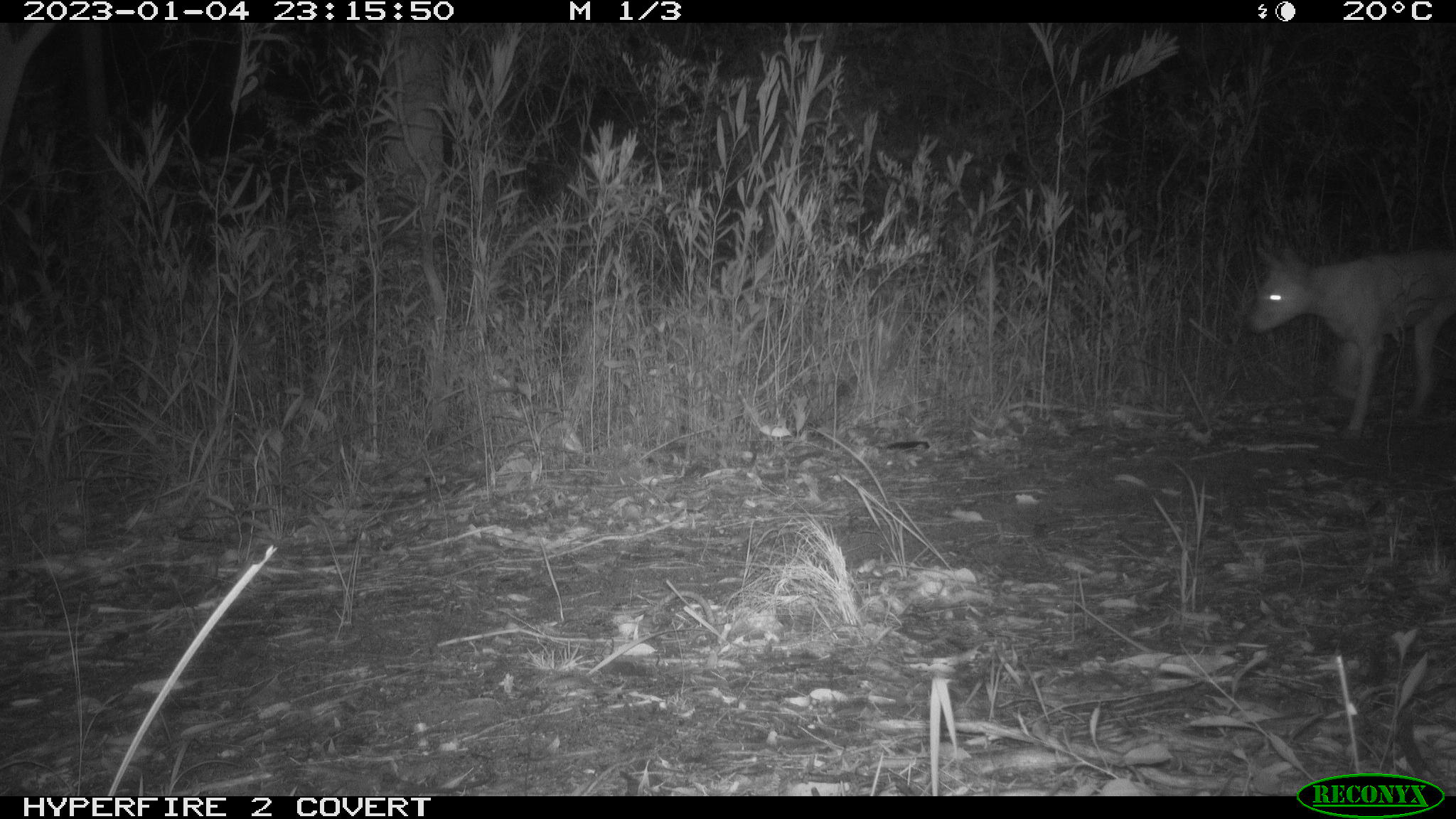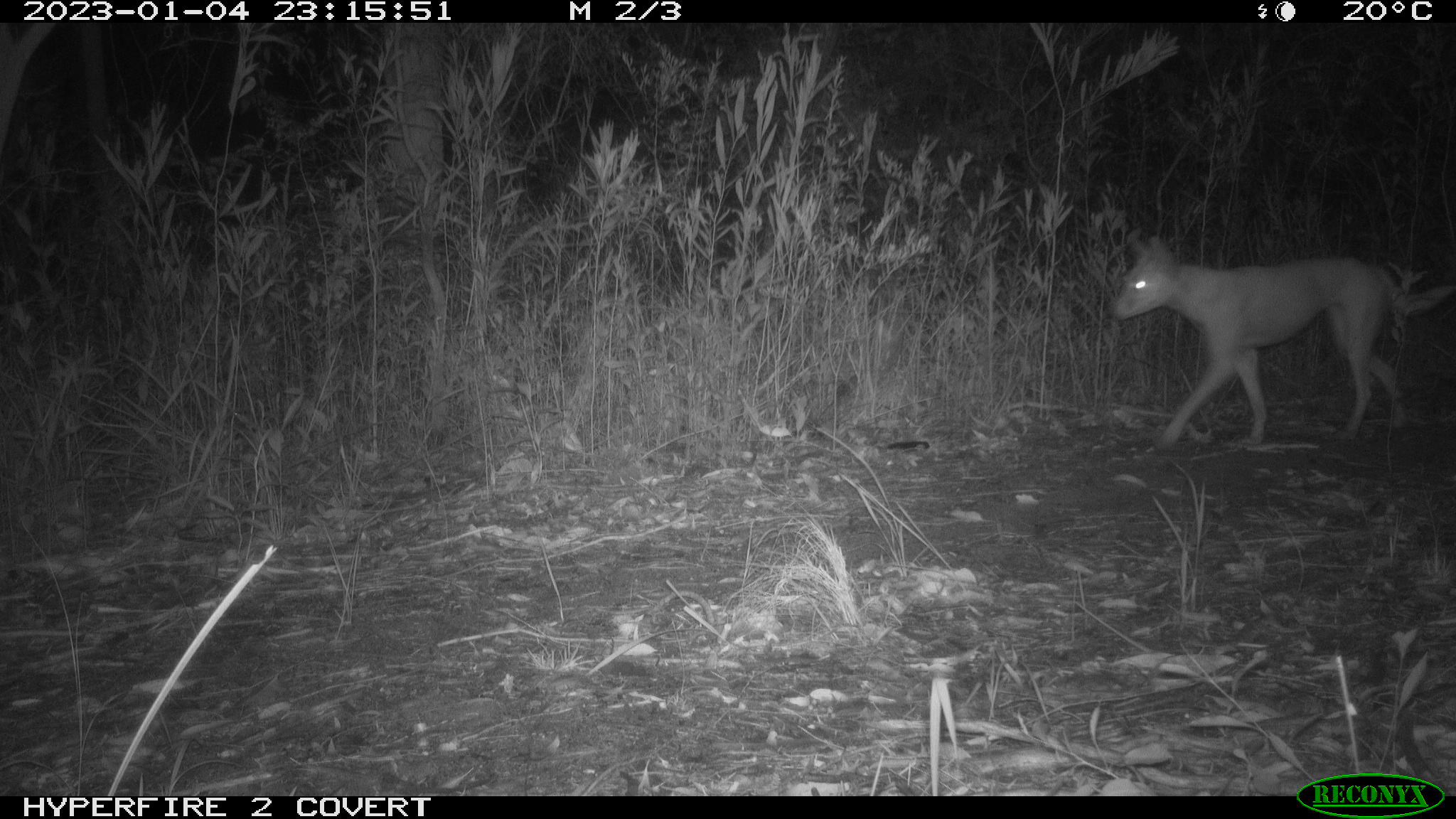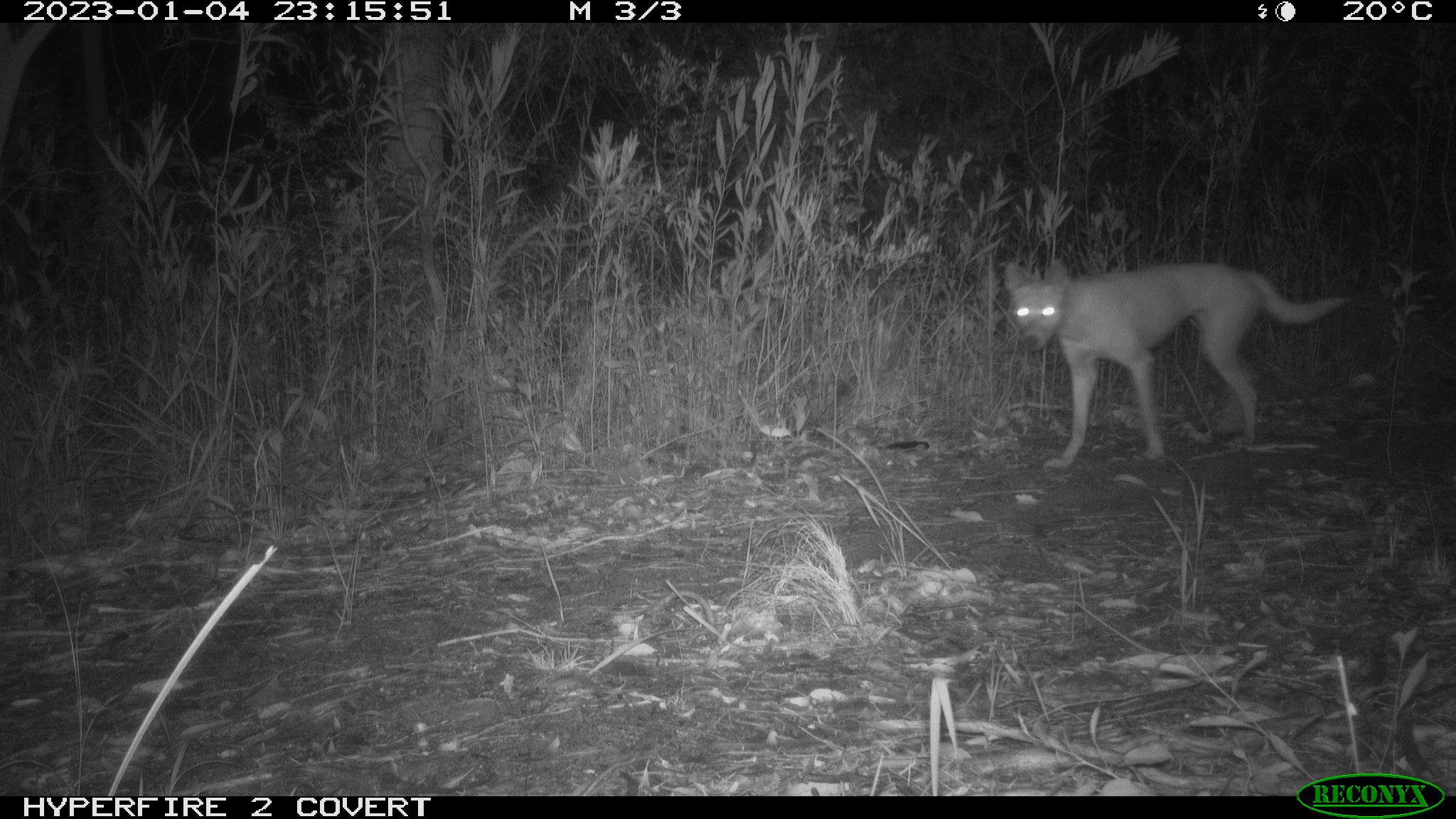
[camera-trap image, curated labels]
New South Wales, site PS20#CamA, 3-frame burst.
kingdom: Animalia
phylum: Chordata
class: Mammalia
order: Carnivora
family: Canidae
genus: Canis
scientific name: Canis familiaris dingo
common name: dingo